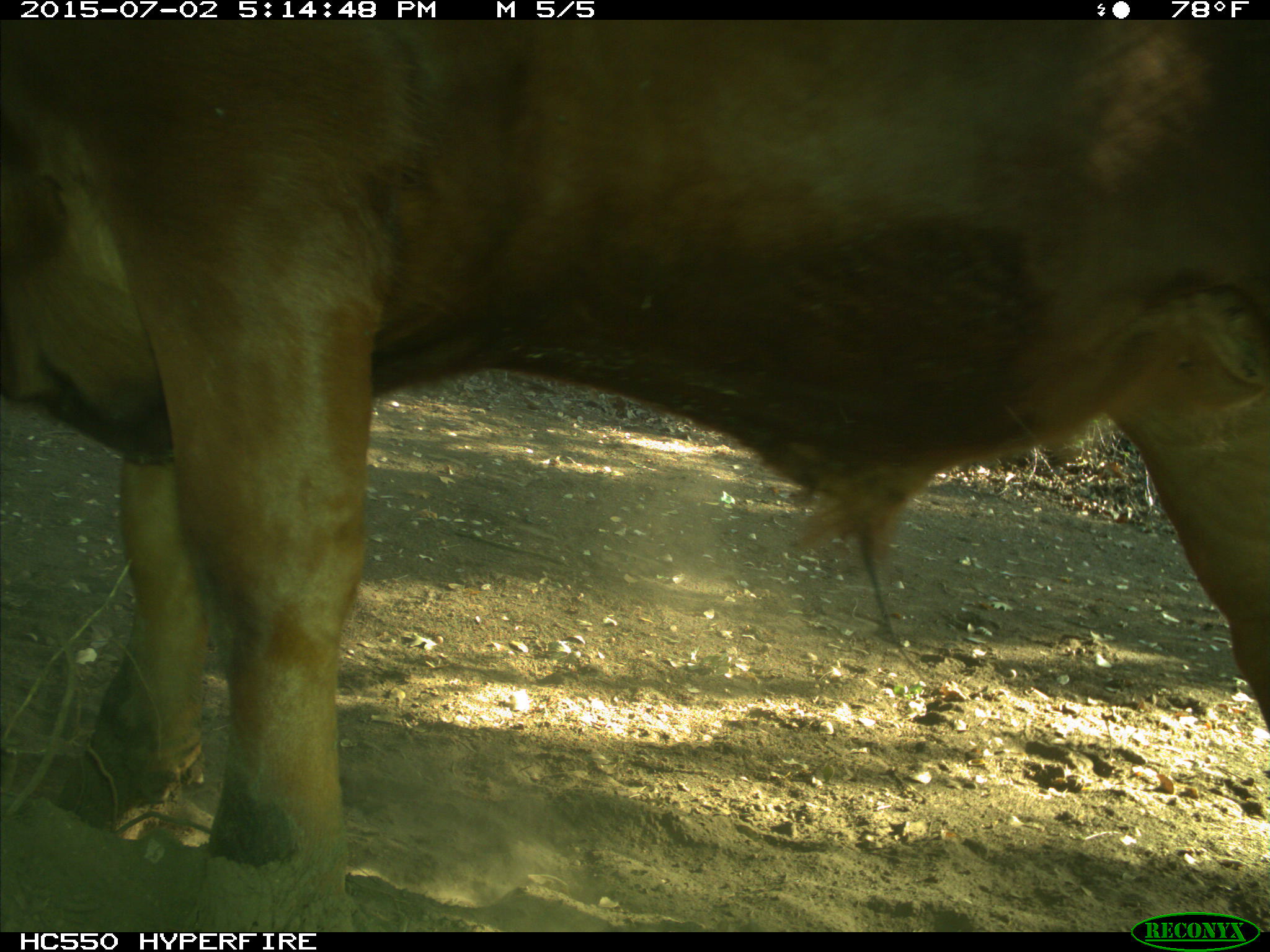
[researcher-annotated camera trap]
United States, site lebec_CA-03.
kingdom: Animalia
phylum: Chordata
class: Mammalia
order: Artiodactyla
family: Bovidae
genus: Bos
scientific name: Bos taurus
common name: domestic cow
Bos taurus (domestic cow).